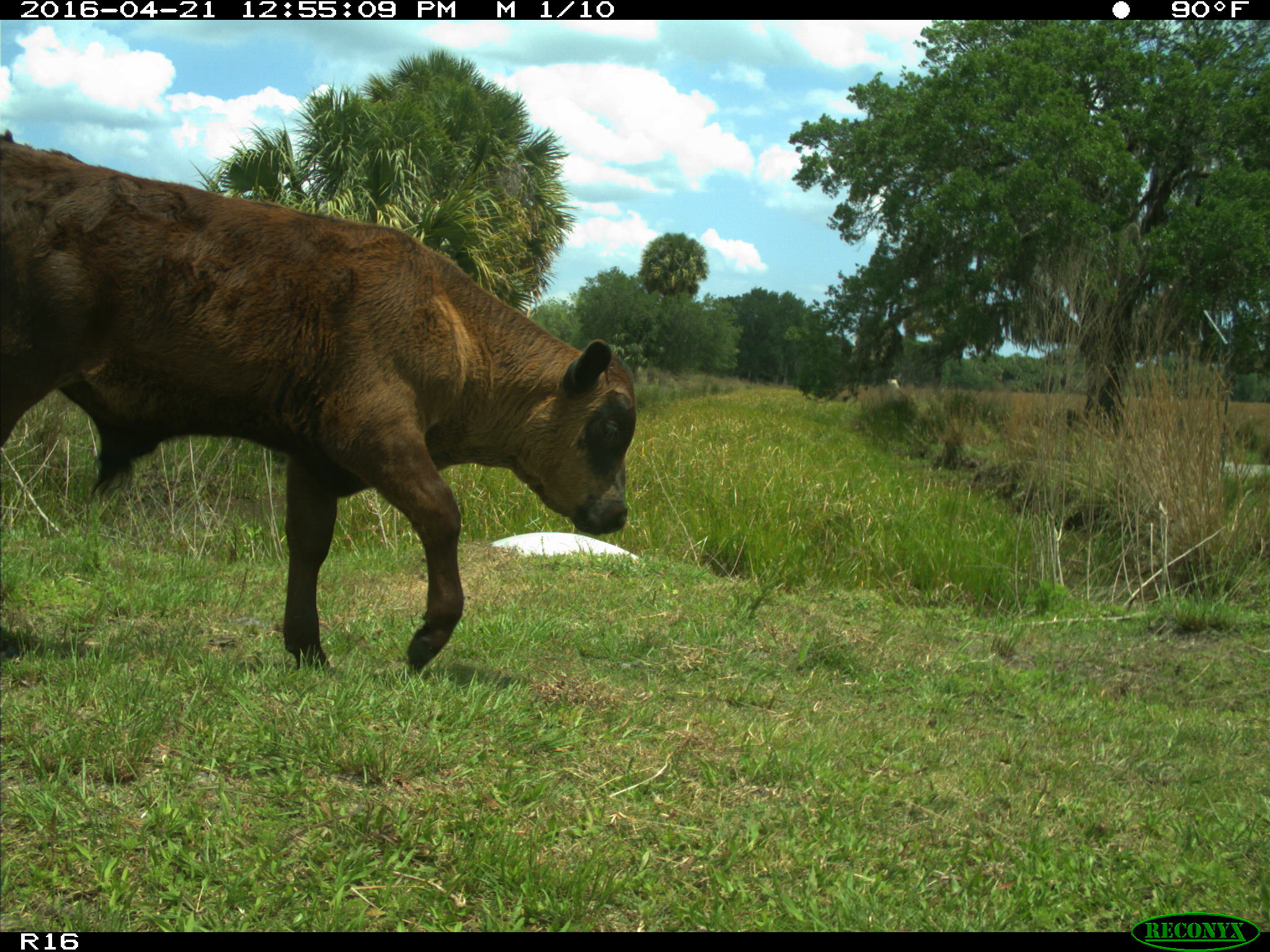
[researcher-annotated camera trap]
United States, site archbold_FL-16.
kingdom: Animalia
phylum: Chordata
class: Mammalia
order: Artiodactyla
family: Bovidae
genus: Bos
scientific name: Bos taurus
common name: domestic cow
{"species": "Bos taurus (domestic cow)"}